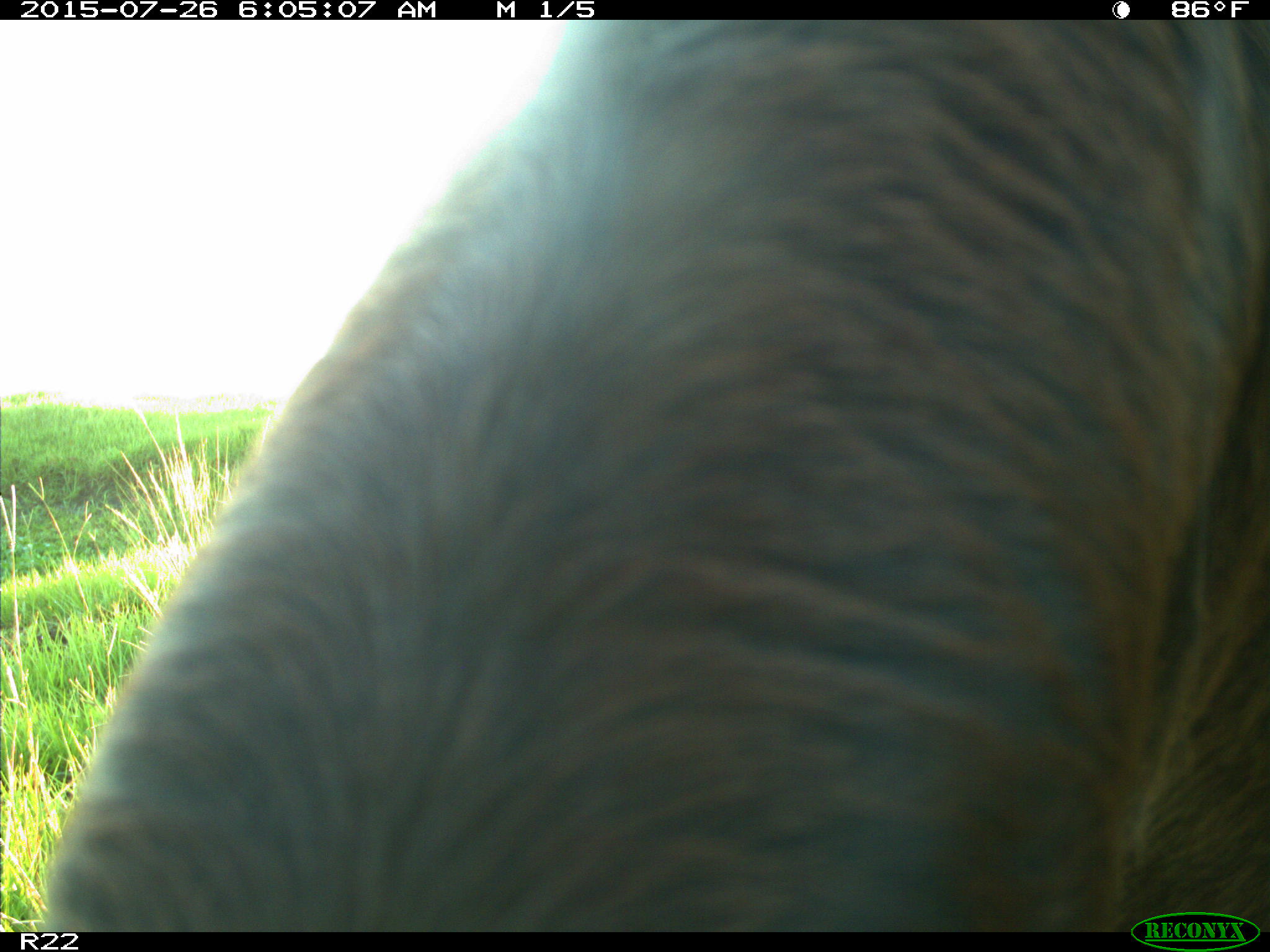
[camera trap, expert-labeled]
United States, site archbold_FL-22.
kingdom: Animalia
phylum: Chordata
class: Mammalia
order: Artiodactyla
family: Bovidae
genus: Bos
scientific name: Bos taurus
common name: domestic cow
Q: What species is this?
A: Bos taurus (domestic cow).